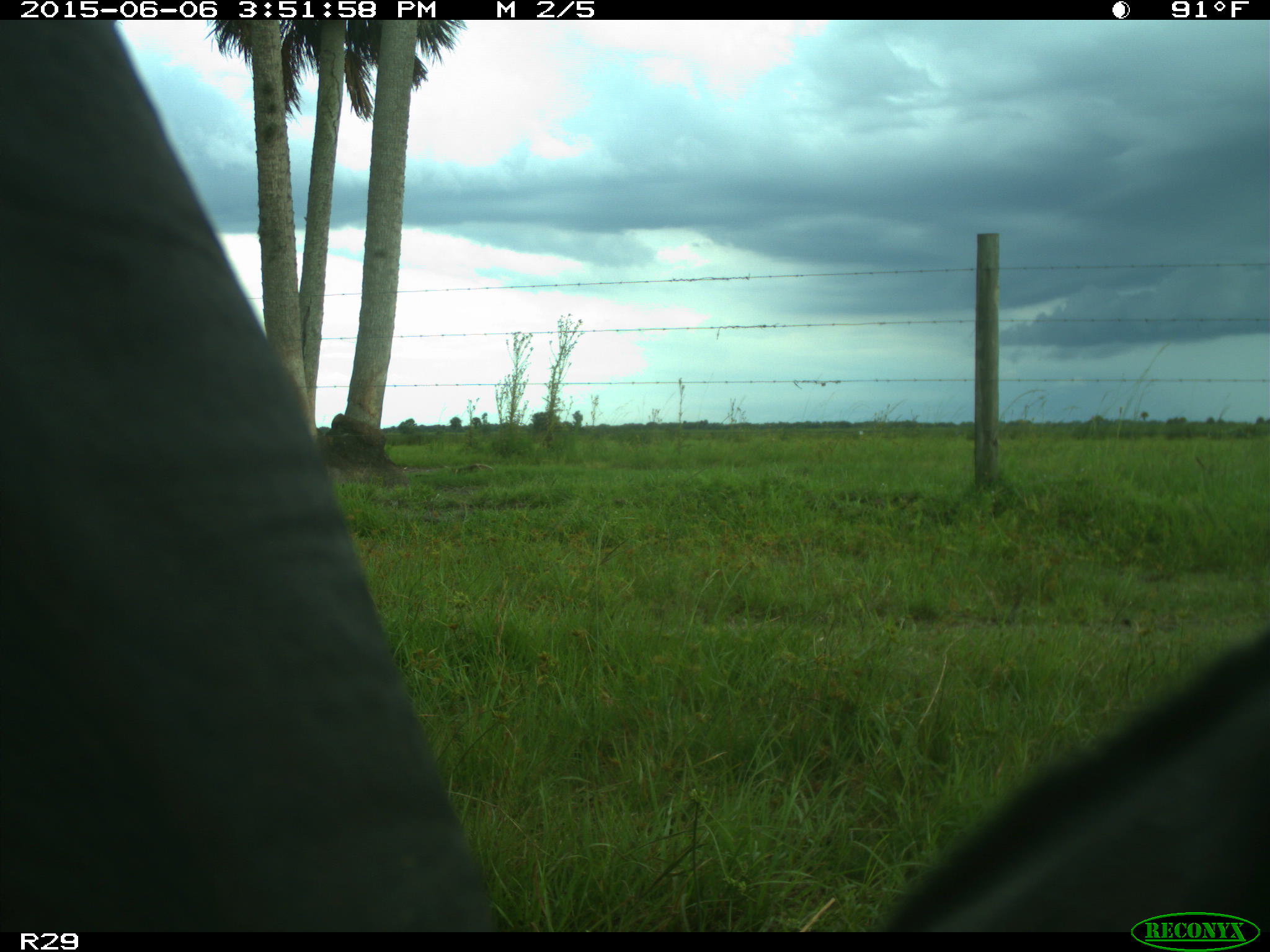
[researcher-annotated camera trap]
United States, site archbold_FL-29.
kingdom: Animalia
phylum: Chordata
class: Mammalia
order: Artiodactyla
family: Bovidae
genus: Bos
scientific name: Bos taurus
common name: domestic cow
Bos taurus (domestic cow).